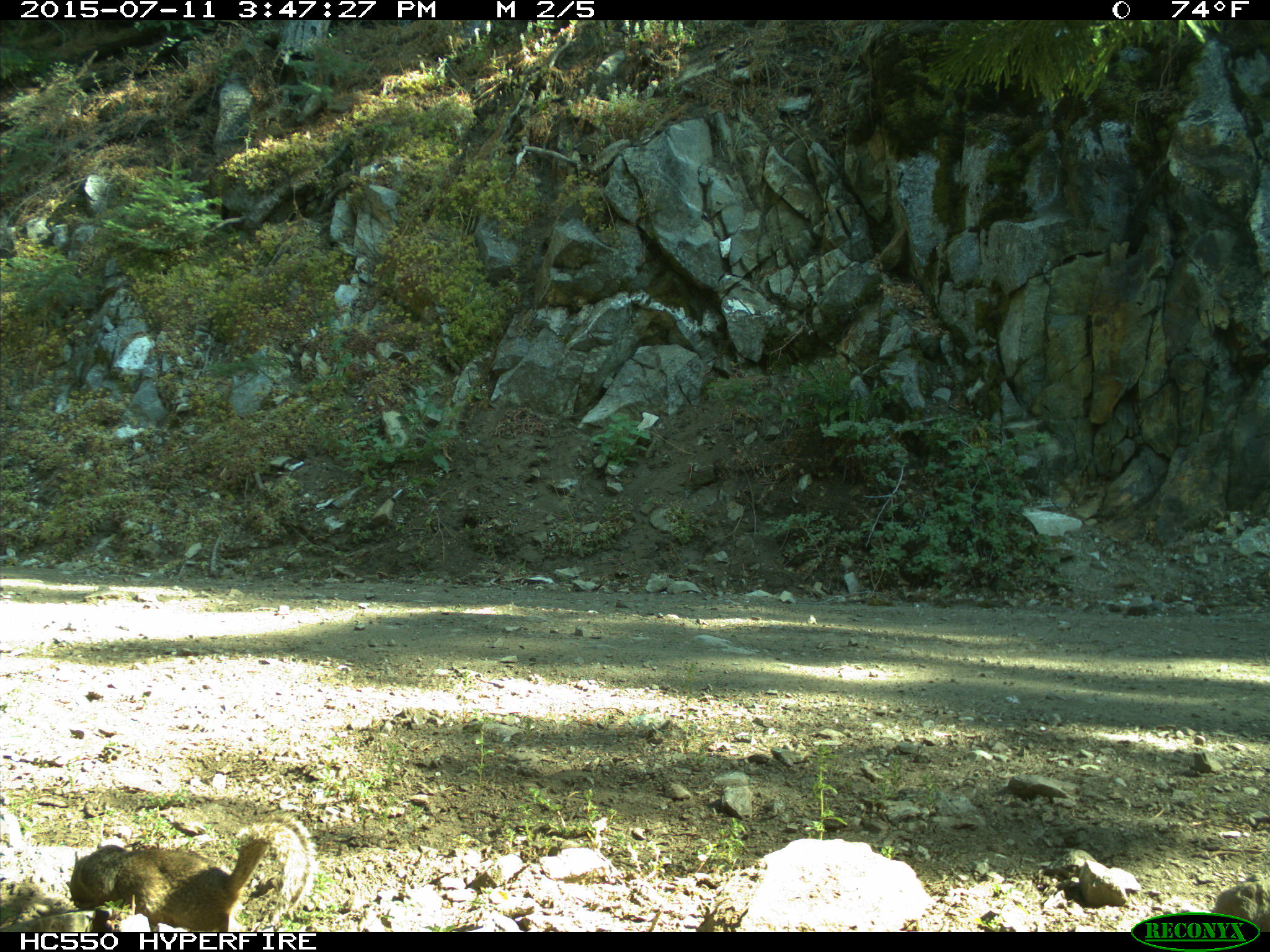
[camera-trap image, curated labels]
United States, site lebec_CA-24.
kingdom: Animalia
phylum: Chordata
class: Mammalia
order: Rodentia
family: Sciuridae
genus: Otospermophilus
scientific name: Otospermophilus beecheyi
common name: california ground squirrel